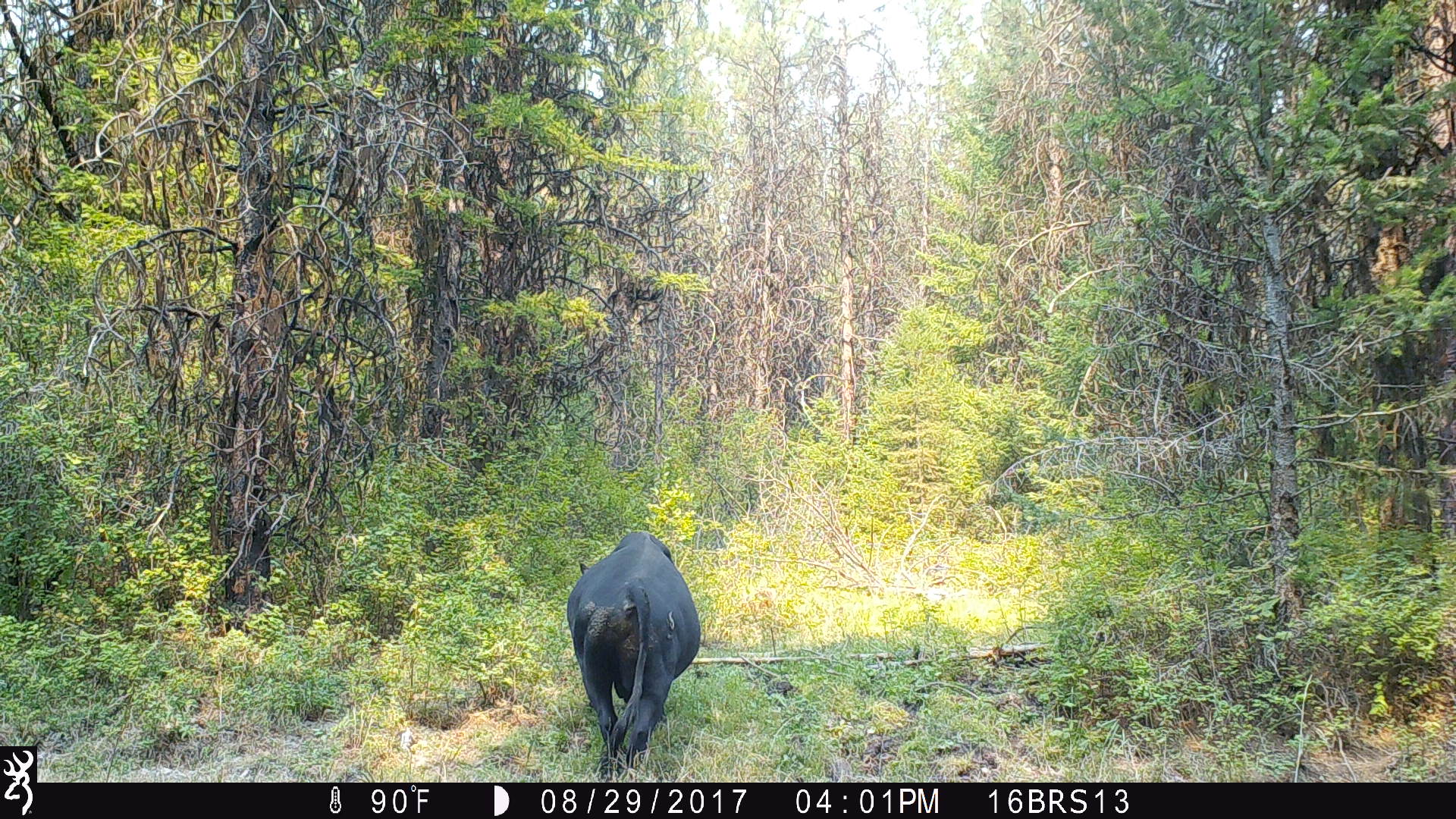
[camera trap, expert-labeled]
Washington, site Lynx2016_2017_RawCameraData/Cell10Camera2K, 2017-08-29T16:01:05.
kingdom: Animalia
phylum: Chordata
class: Mammalia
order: Artiodactyla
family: Bovidae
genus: Bos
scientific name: Bos taurus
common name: domestic cattle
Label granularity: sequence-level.